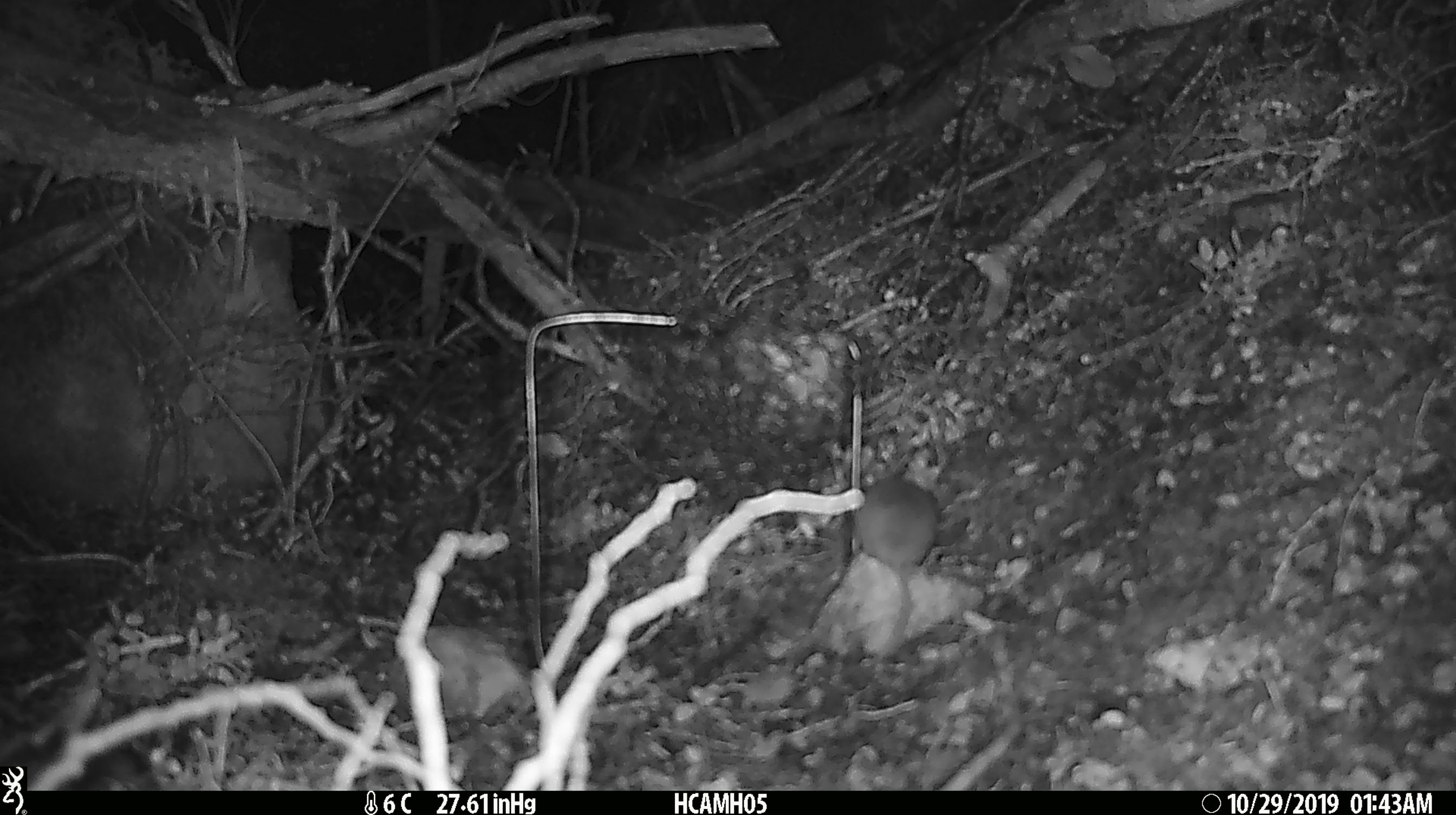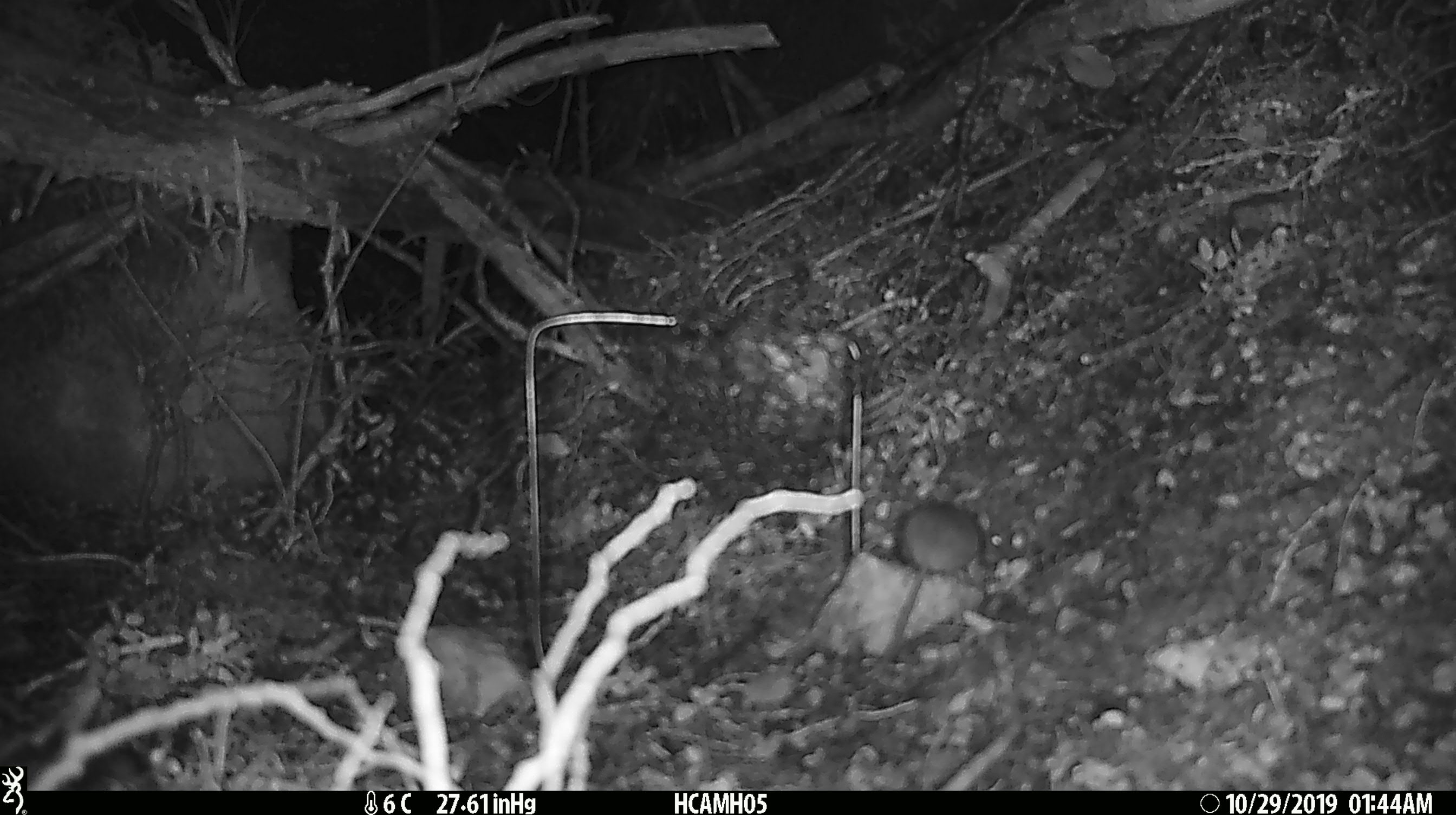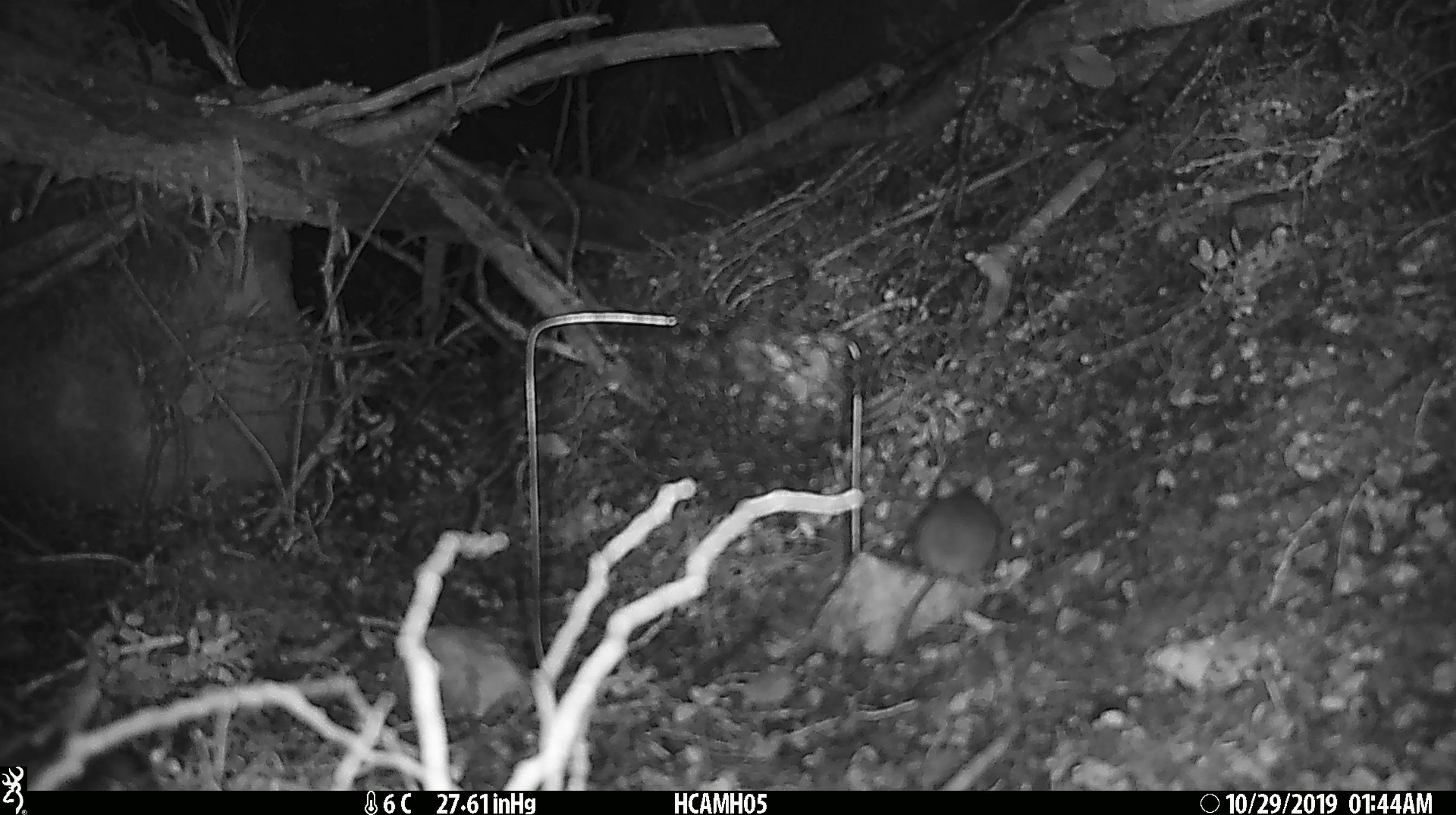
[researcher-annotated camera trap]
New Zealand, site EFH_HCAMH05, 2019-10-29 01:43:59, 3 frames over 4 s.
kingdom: Animalia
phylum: Chordata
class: Mammalia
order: Rodentia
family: Muridae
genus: Mus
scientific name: Mus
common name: mouse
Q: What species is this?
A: Mouse (Mus).